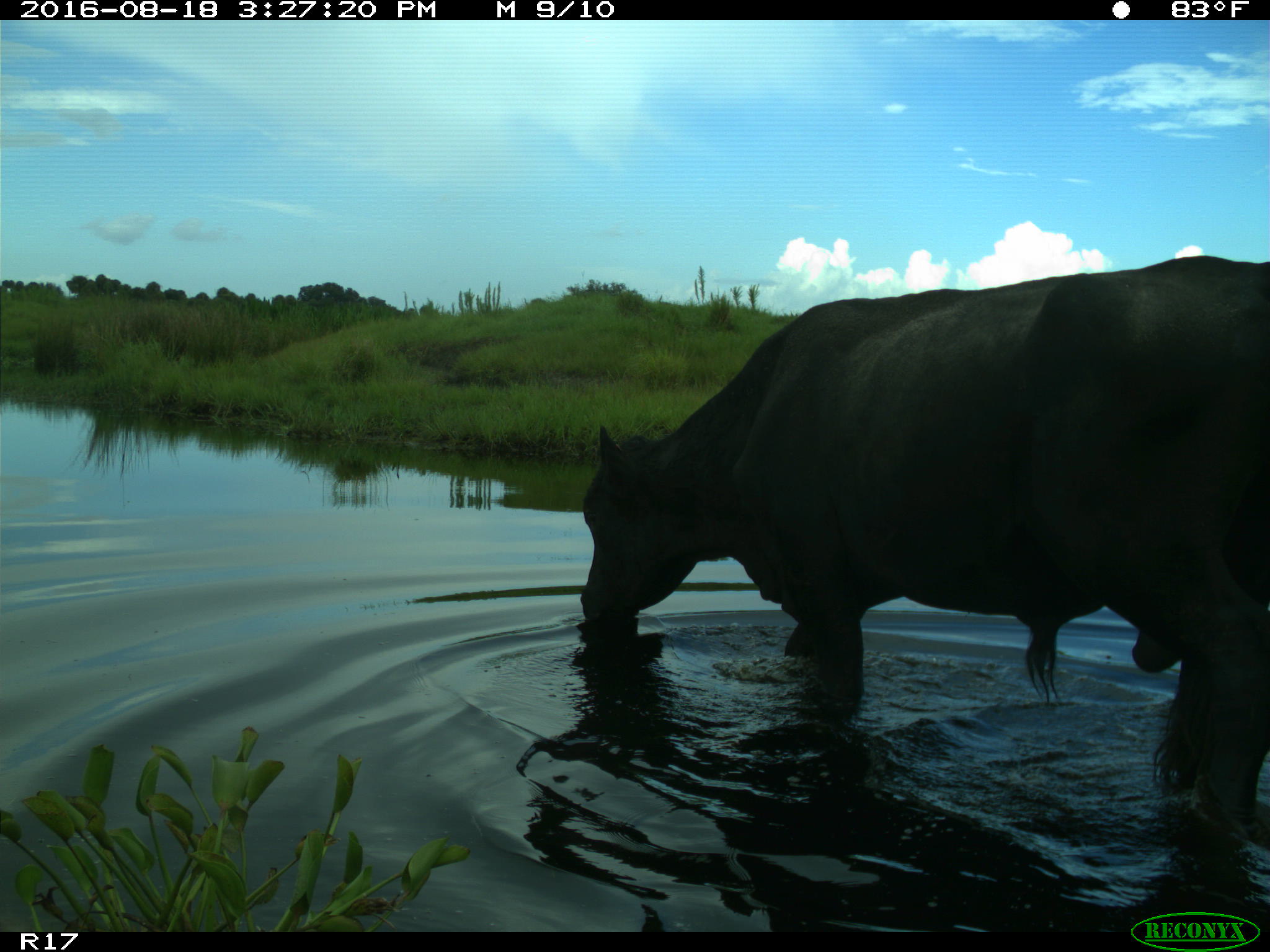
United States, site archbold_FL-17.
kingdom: Animalia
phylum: Chordata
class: Mammalia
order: Artiodactyla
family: Bovidae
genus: Bos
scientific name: Bos taurus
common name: domestic cow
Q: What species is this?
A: Bos taurus (domestic cow).